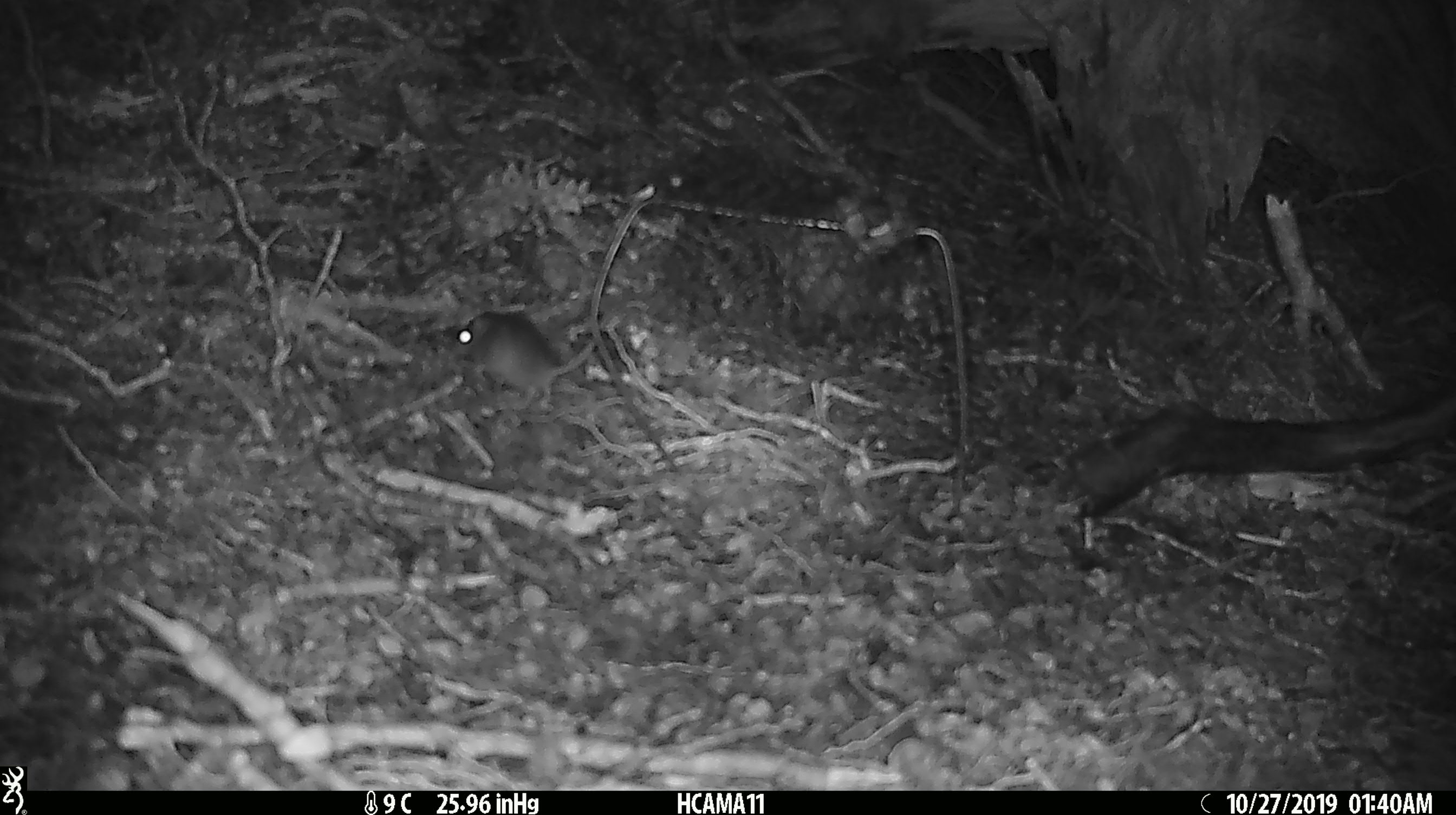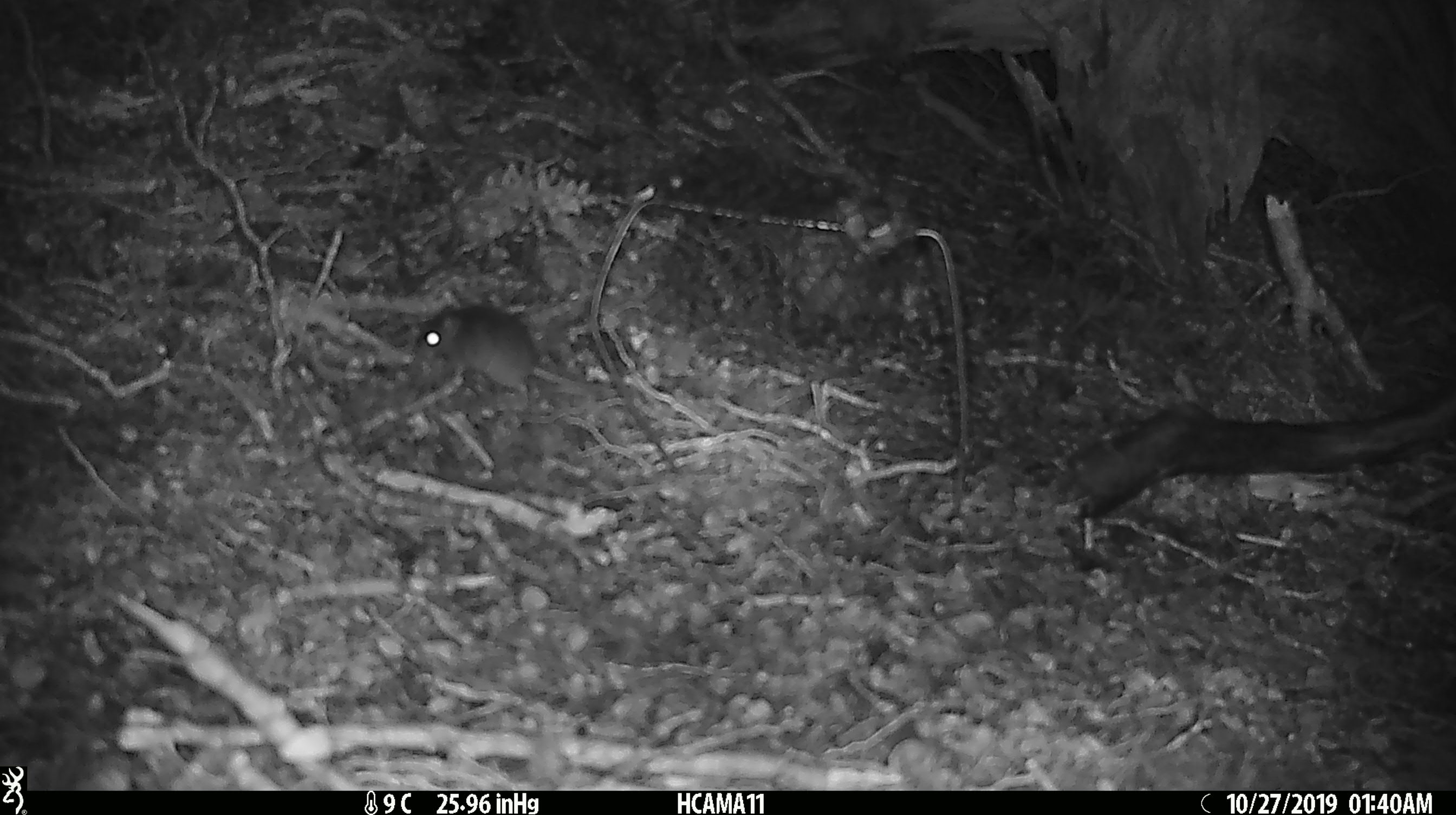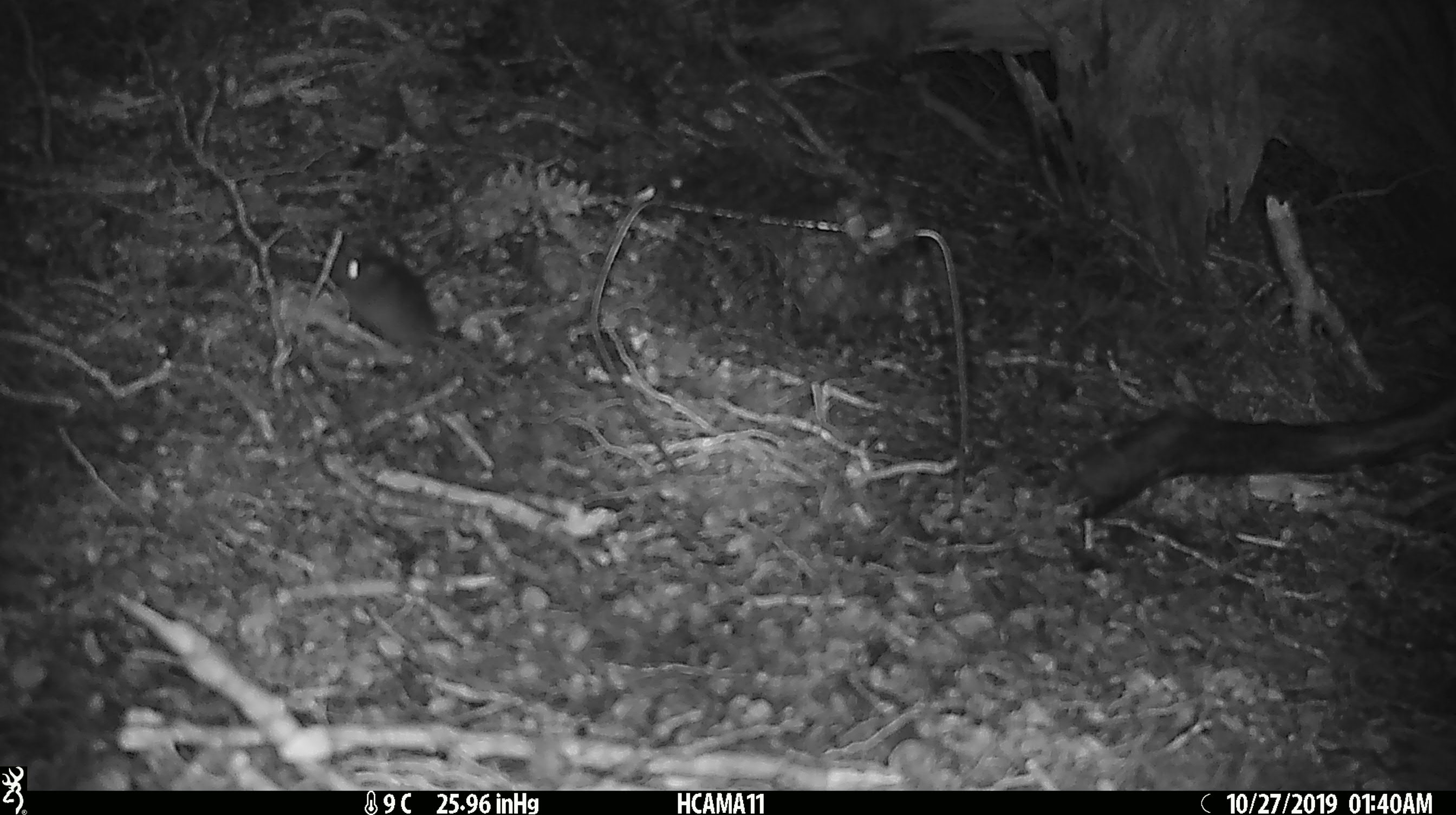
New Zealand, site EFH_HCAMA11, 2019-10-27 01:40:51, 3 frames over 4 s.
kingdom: Animalia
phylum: Chordata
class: Mammalia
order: Rodentia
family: Muridae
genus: Mus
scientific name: Mus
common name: mouse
Mouse (Mus).